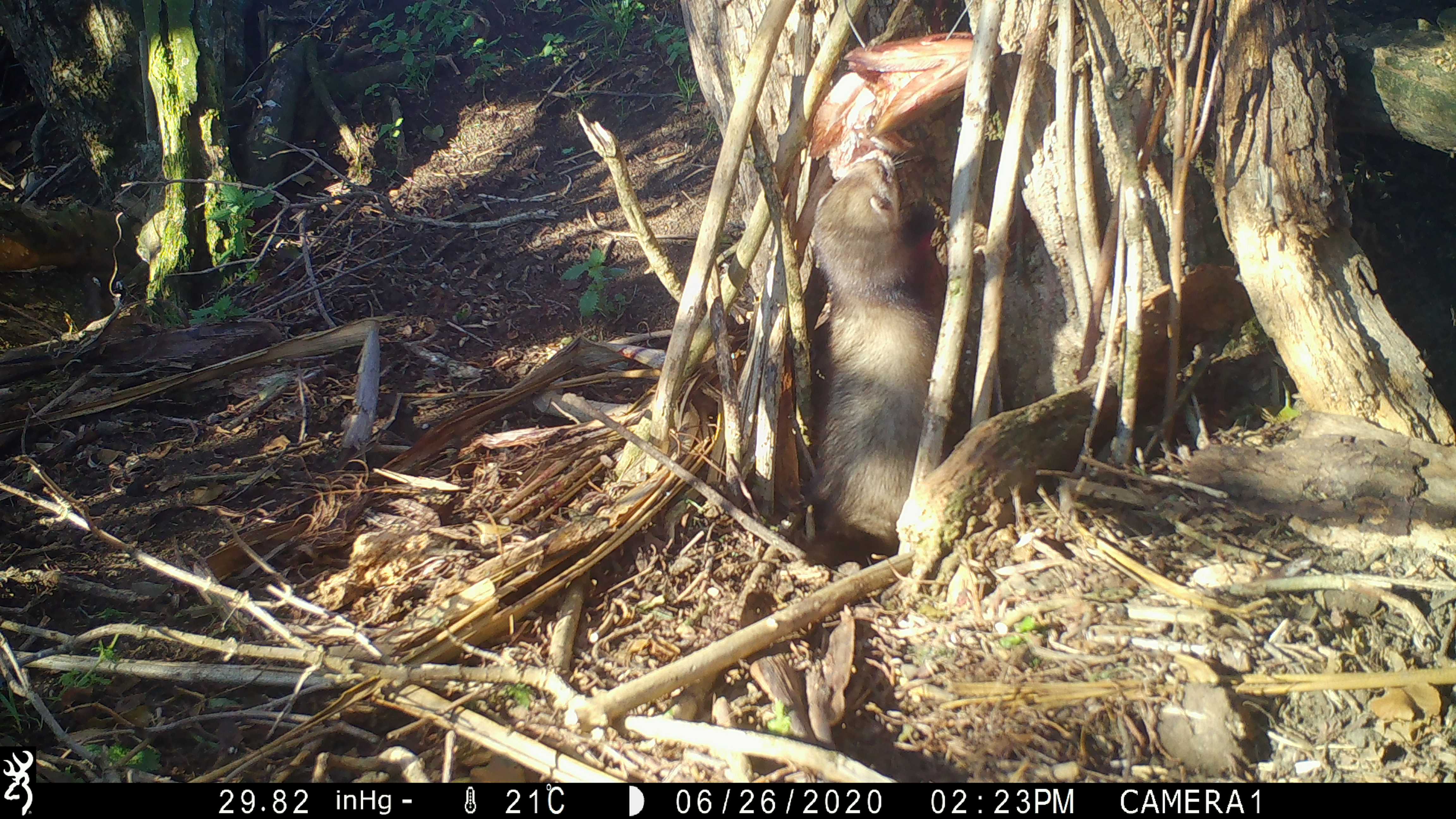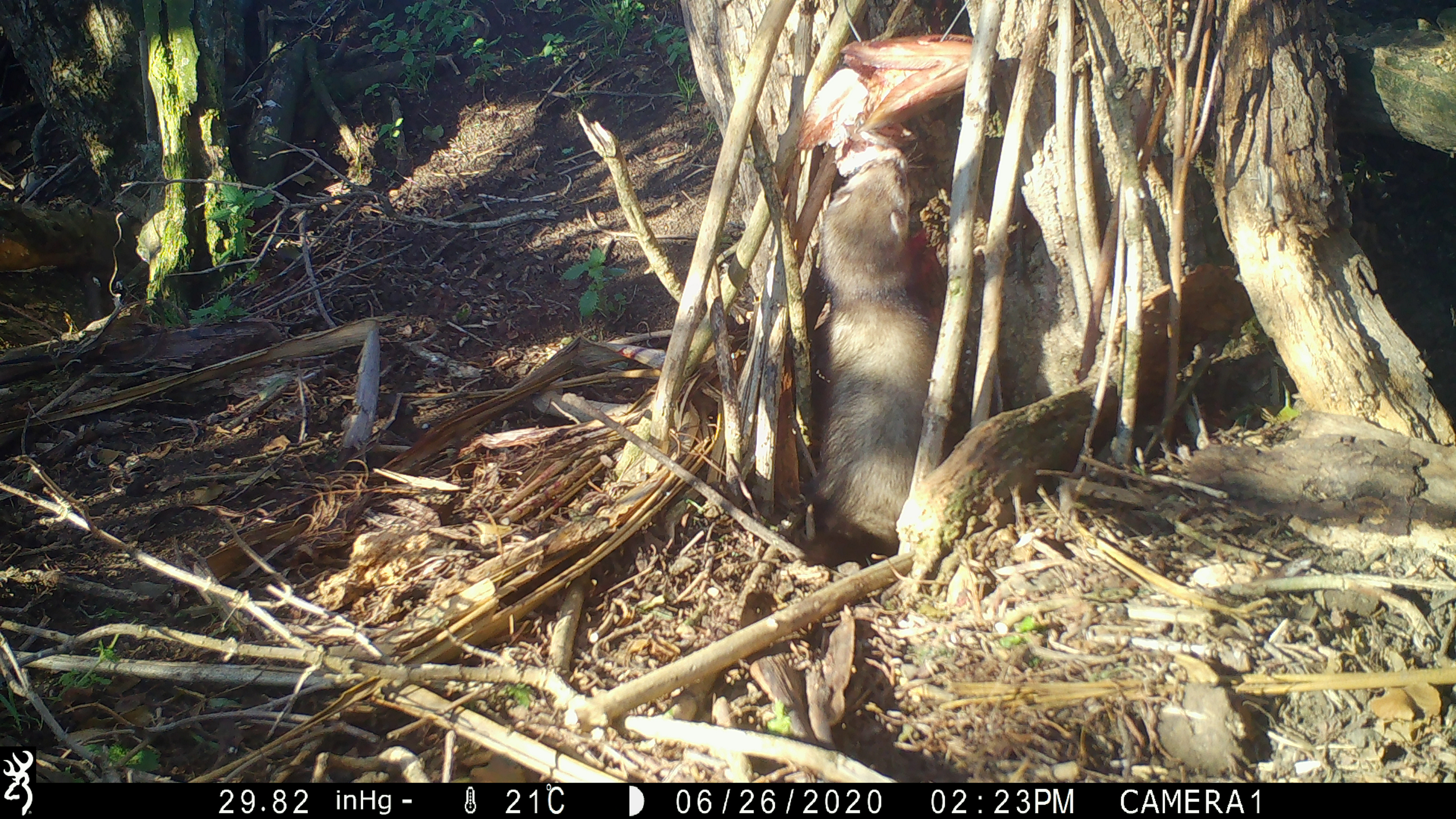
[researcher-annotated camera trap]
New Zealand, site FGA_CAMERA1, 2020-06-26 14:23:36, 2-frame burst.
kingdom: Animalia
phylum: Chordata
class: Mammalia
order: Carnivora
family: Mustelidae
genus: Mustela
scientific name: Mustela furo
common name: ferret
Ferret (Mustela furo).